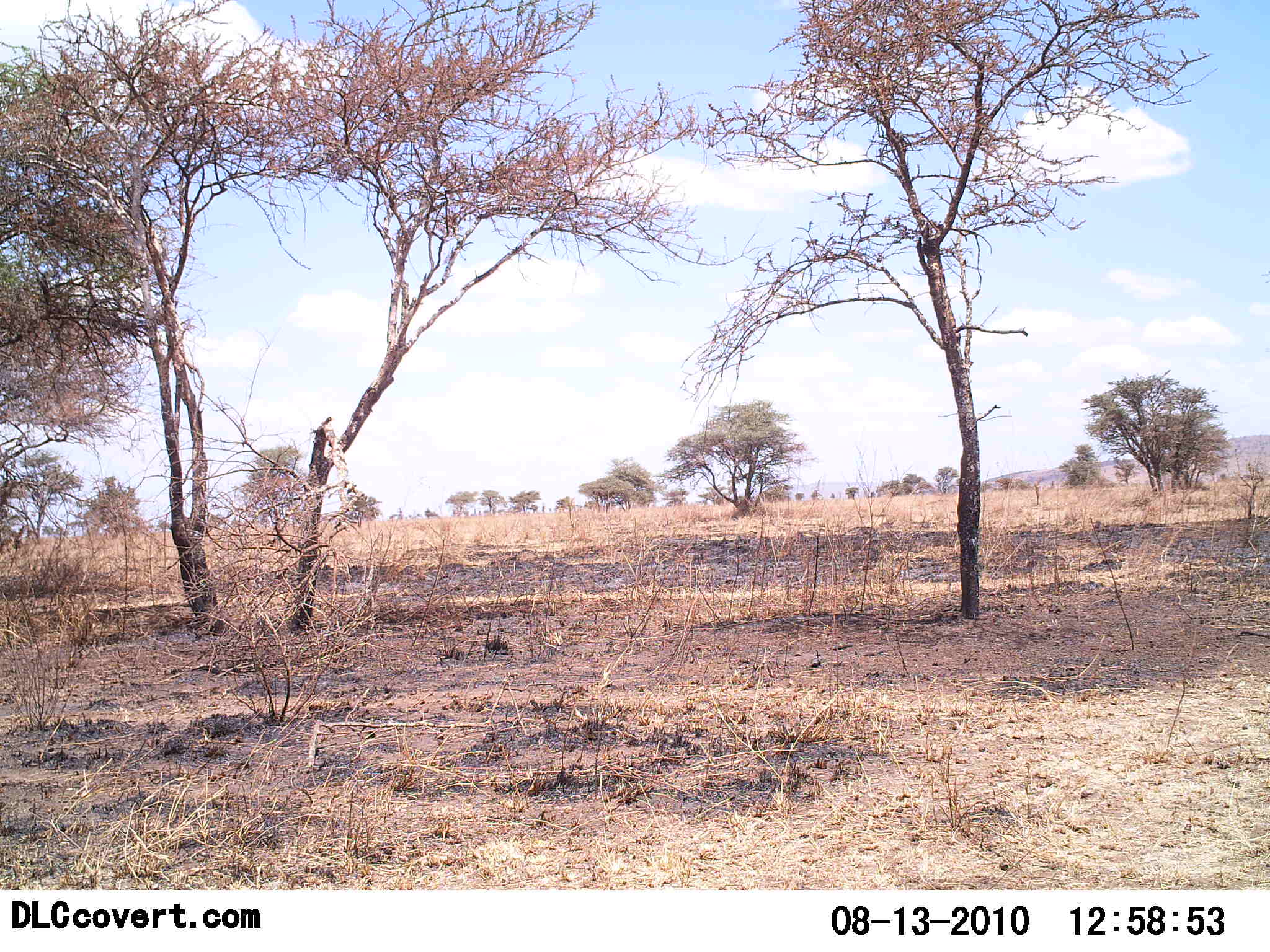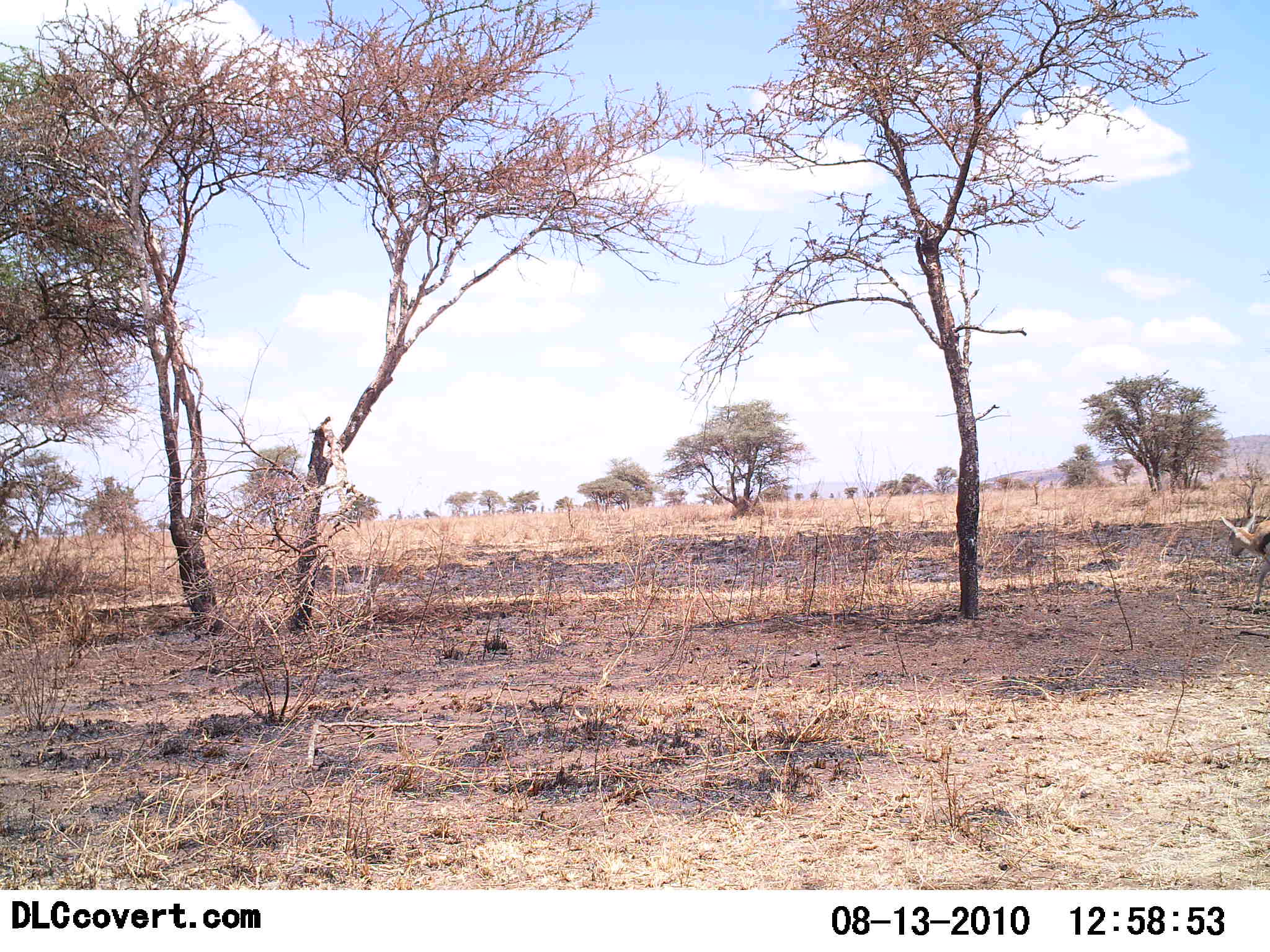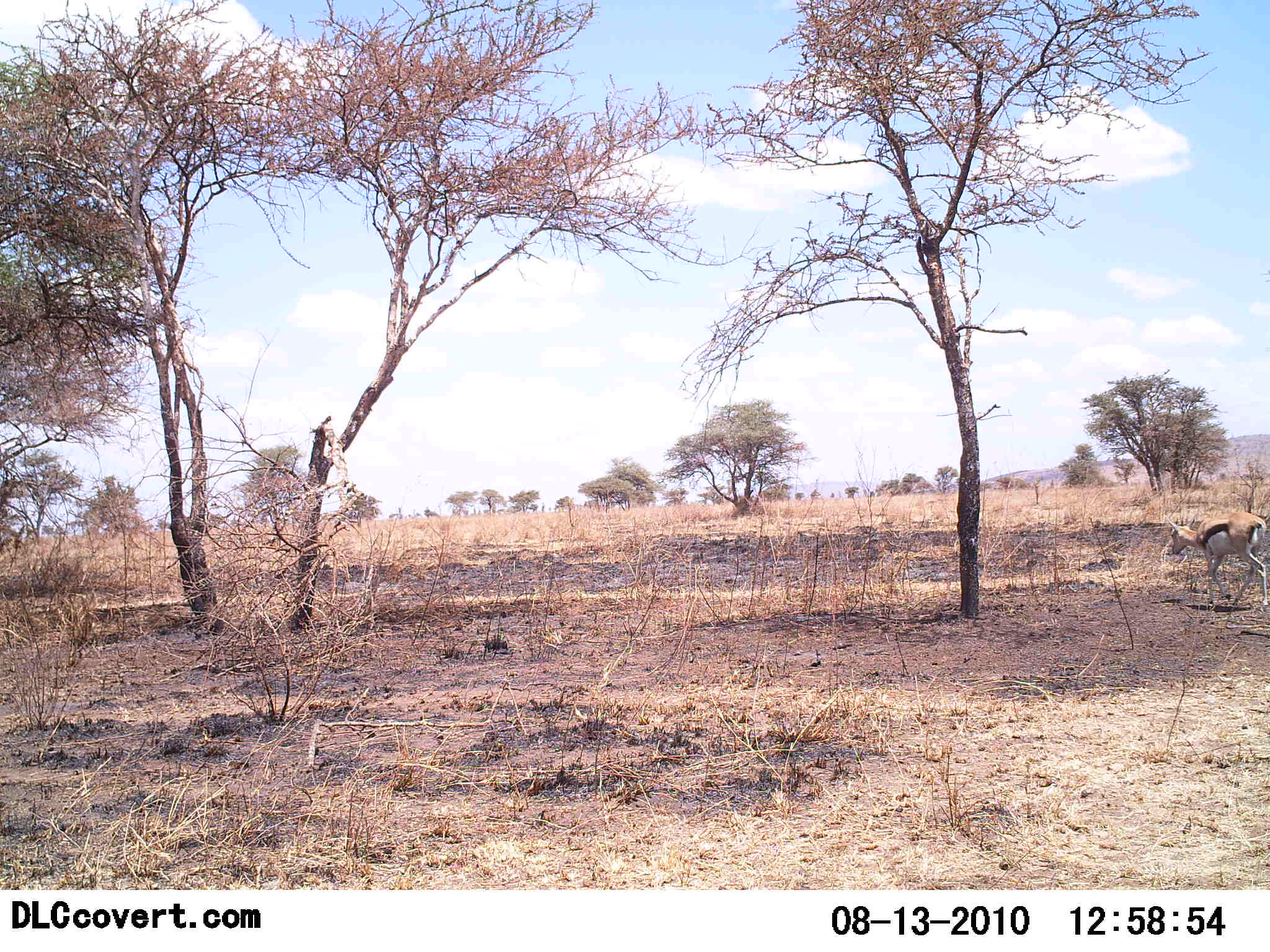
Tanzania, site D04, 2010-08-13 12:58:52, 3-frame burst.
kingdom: Animalia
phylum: Chordata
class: Mammalia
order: Artiodactyla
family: Bovidae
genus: Eudorcas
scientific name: Eudorcas thomsonii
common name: thomson's gazelle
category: gazellethomsons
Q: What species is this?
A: Gazellethomsons (thomson's gazelle) (Eudorcas thomsonii).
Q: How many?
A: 1.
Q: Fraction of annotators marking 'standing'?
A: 0%.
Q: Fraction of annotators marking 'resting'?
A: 0%.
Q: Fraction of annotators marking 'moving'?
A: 100%.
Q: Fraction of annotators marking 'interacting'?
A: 0%.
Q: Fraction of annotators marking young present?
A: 0%.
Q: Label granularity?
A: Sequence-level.